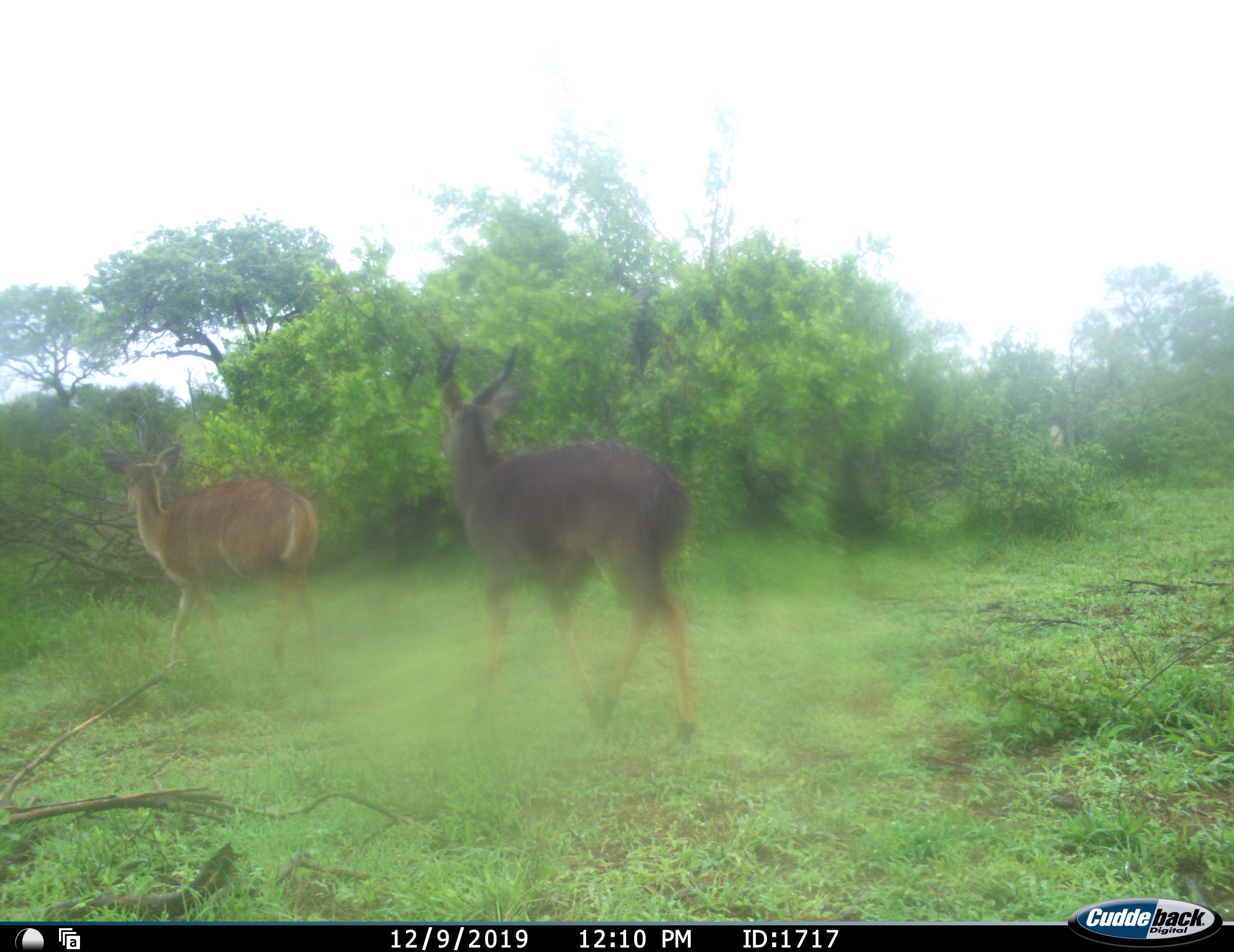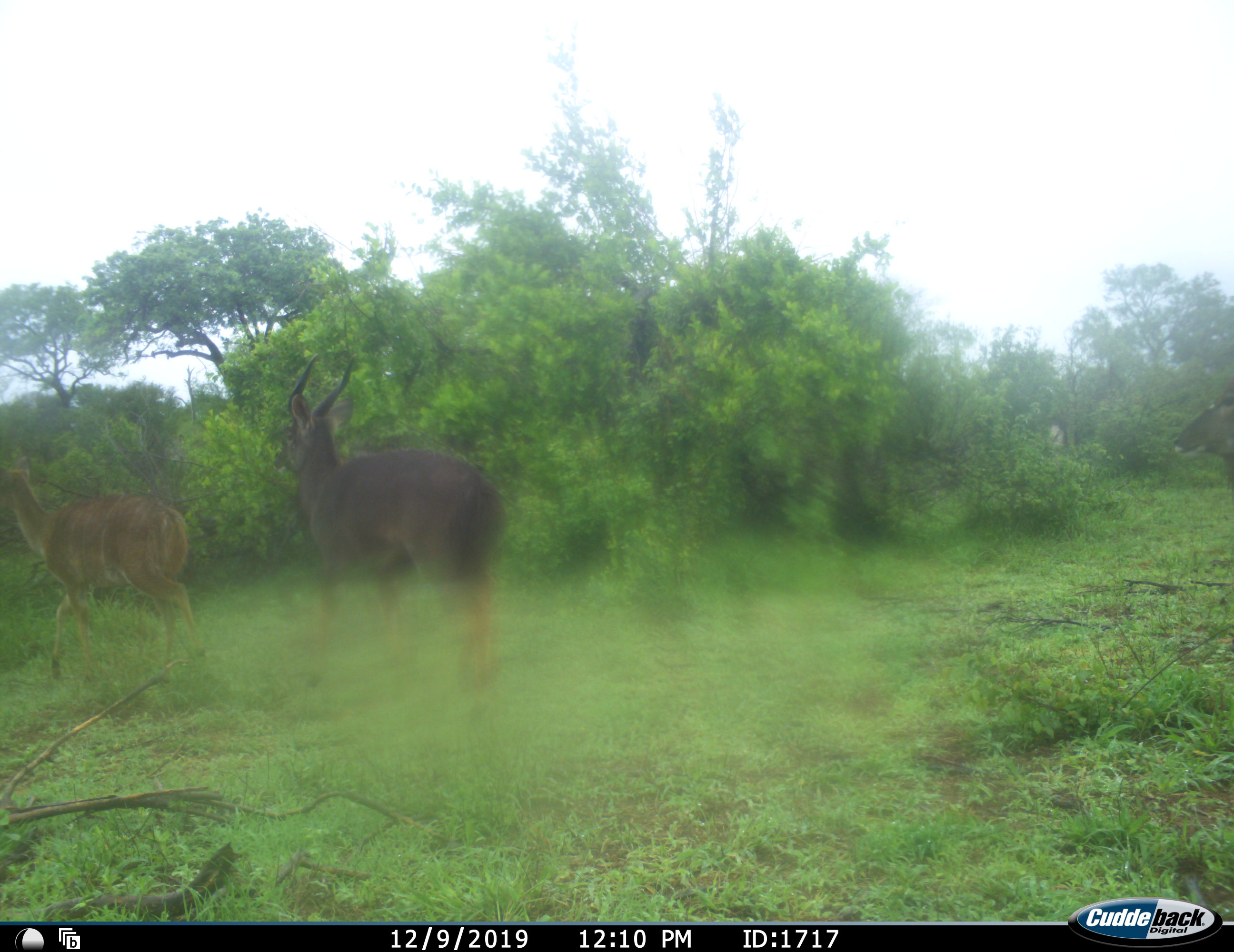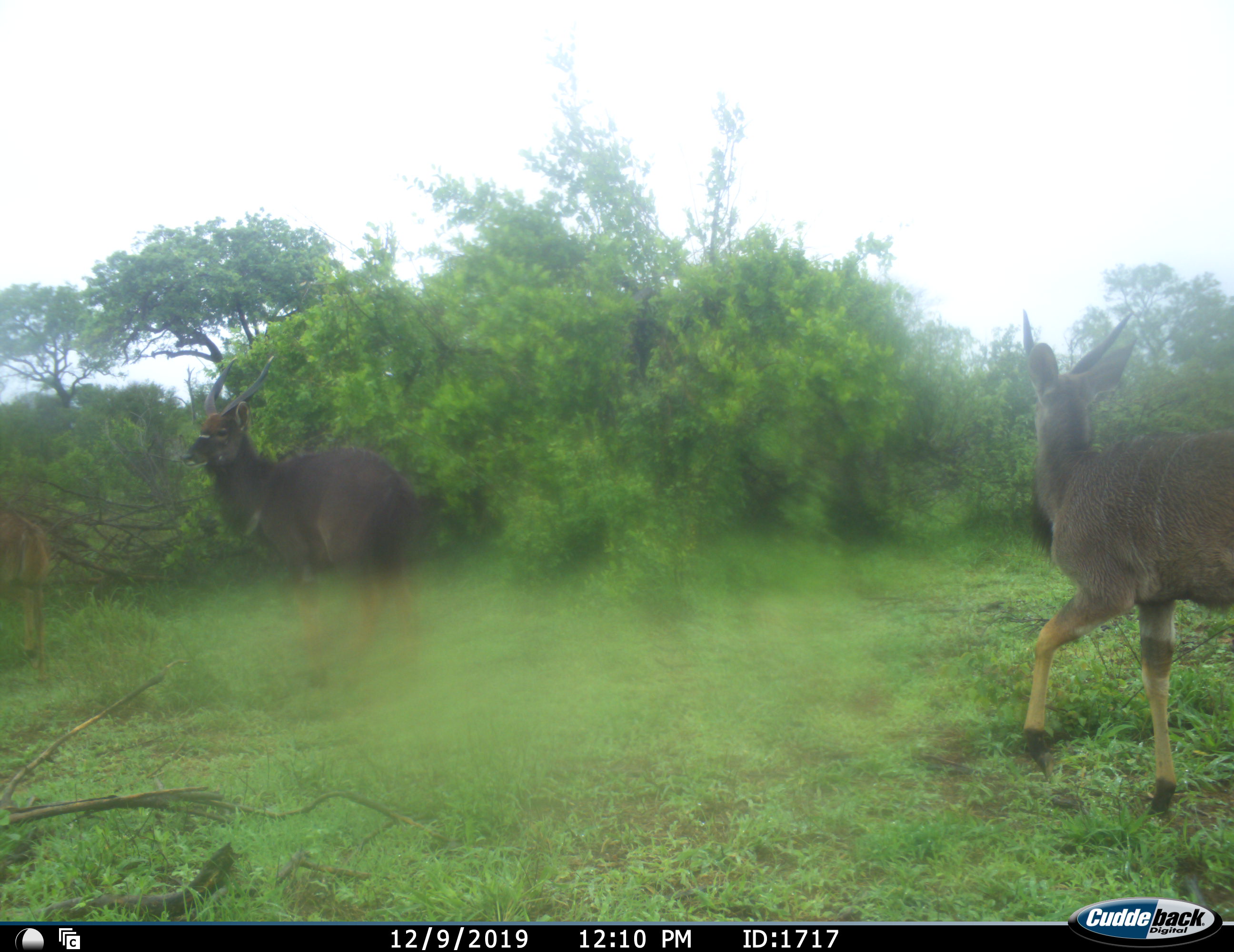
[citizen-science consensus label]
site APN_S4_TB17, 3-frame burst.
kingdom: Animalia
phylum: Chordata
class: Mammalia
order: Artiodactyla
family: Bovidae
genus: Tragelaphus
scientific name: Tragelaphus angasii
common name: nyala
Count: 3.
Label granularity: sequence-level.